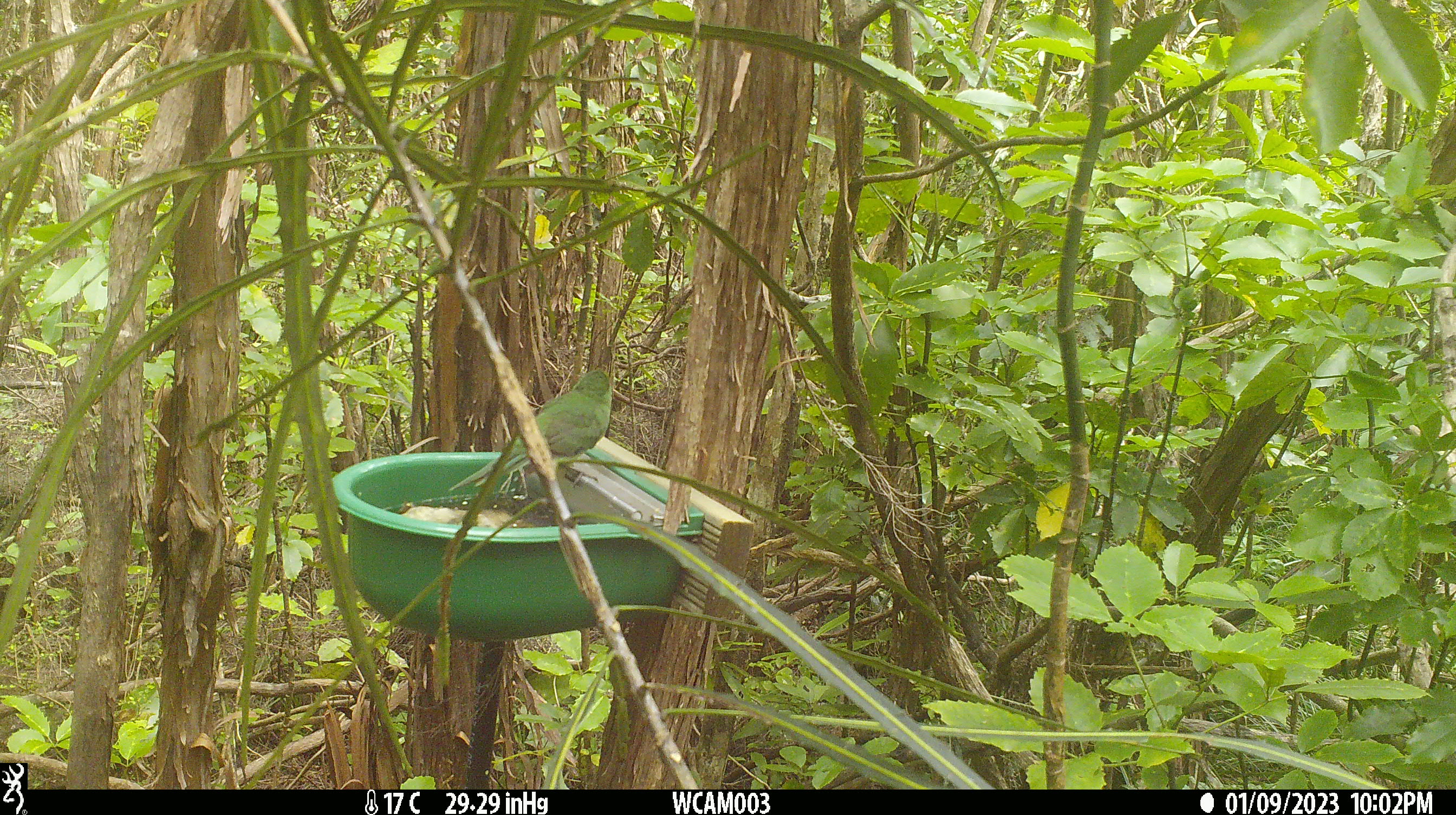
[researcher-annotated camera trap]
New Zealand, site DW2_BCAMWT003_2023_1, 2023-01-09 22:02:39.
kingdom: Animalia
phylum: Chordata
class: Aves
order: Psittaciformes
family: Psittaculidae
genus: Cyanoramphus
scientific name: Cyanoramphus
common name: parakeet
Parakeet (Cyanoramphus).